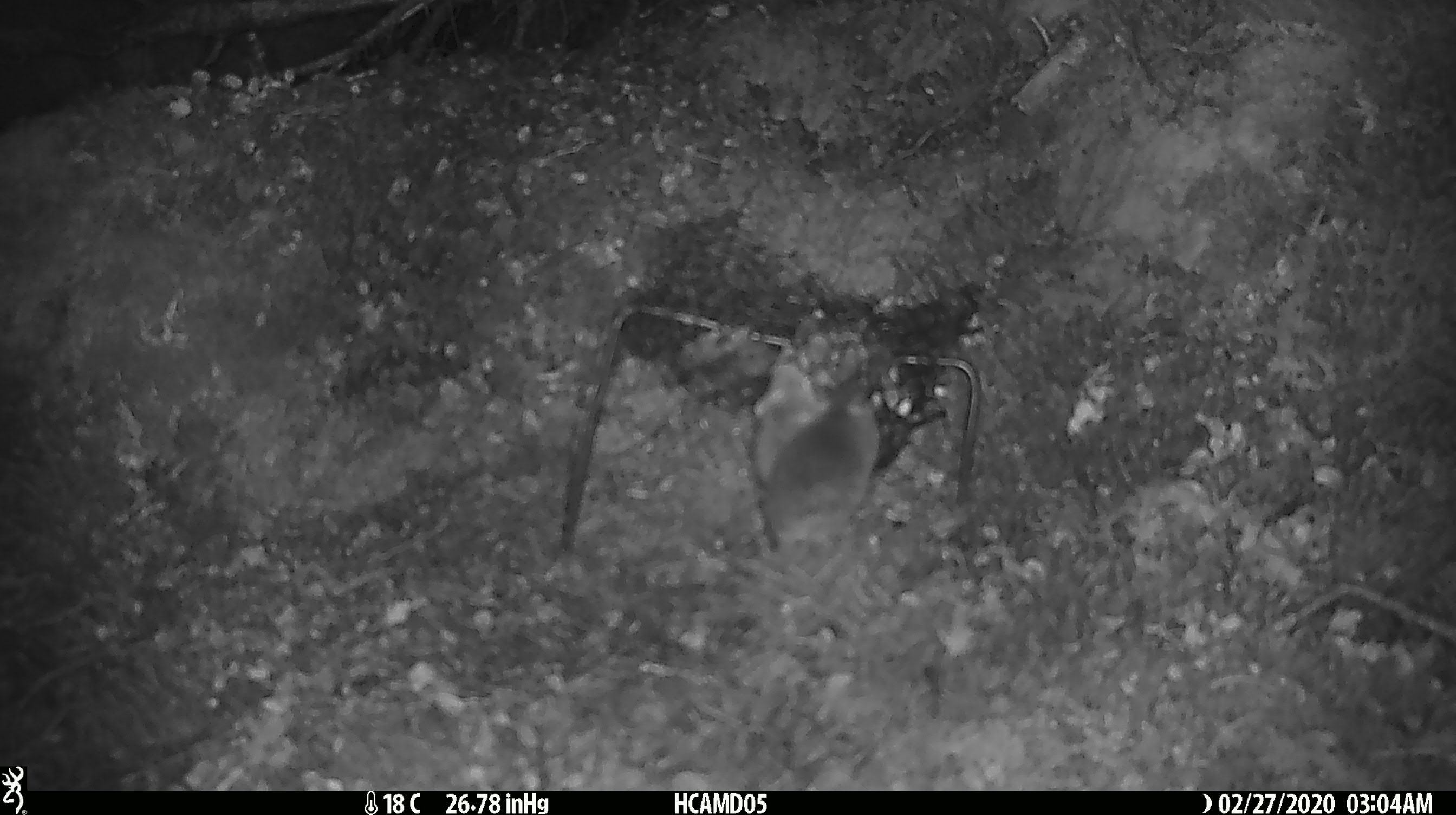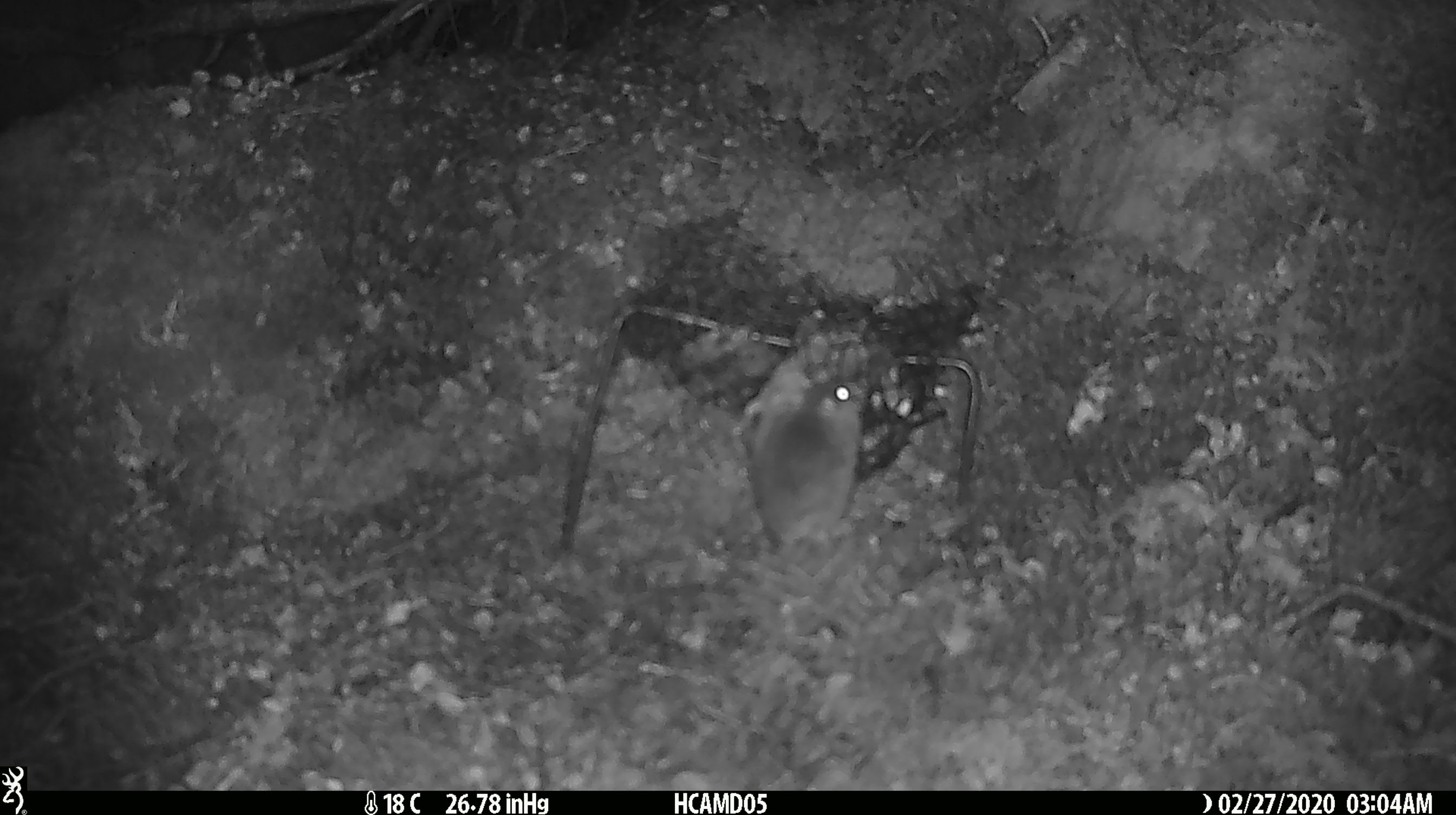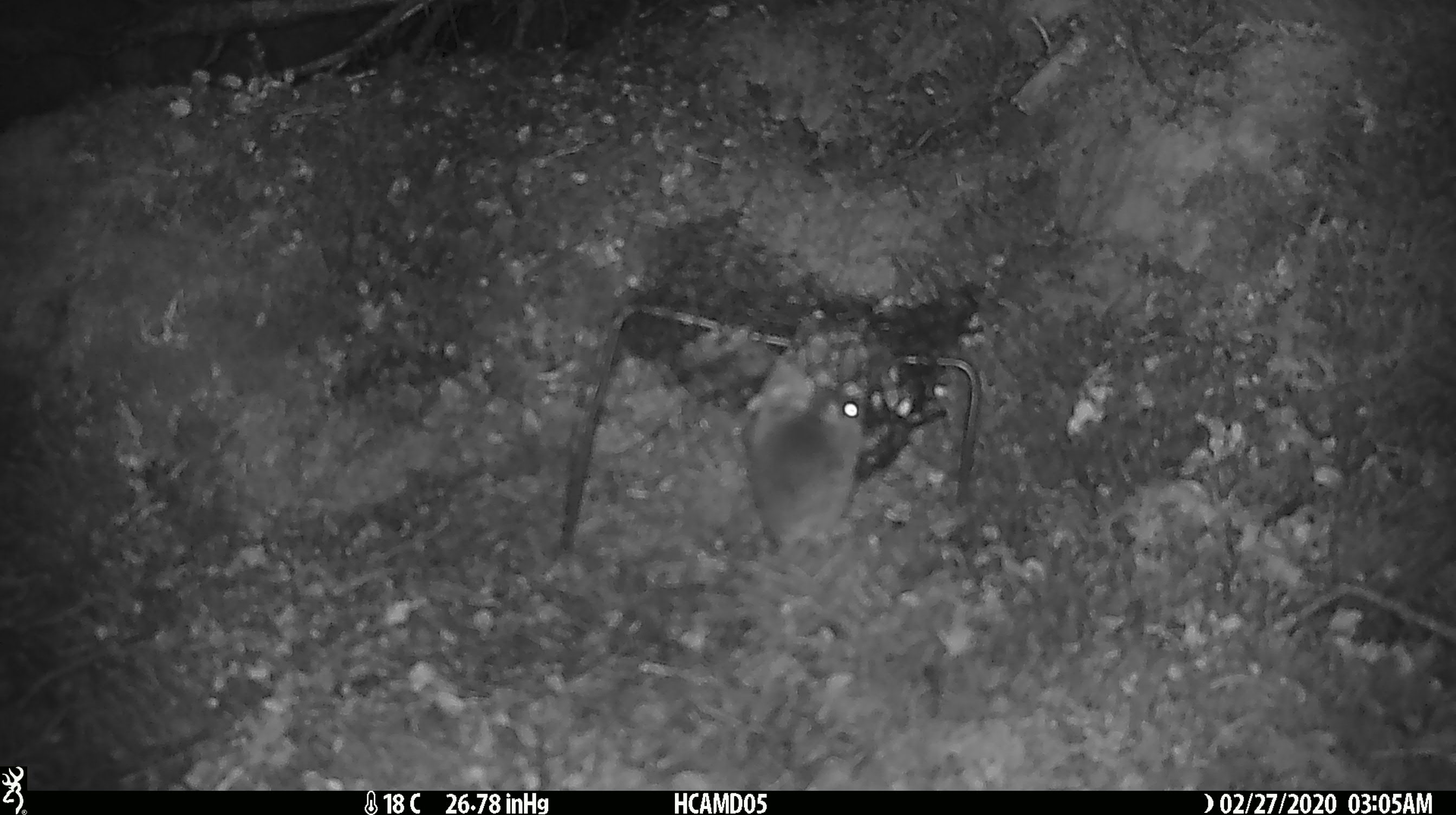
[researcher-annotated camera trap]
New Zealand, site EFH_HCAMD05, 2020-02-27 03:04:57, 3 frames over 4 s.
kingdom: Animalia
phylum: Chordata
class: Mammalia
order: Rodentia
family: Muridae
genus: Mus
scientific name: Mus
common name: mouse